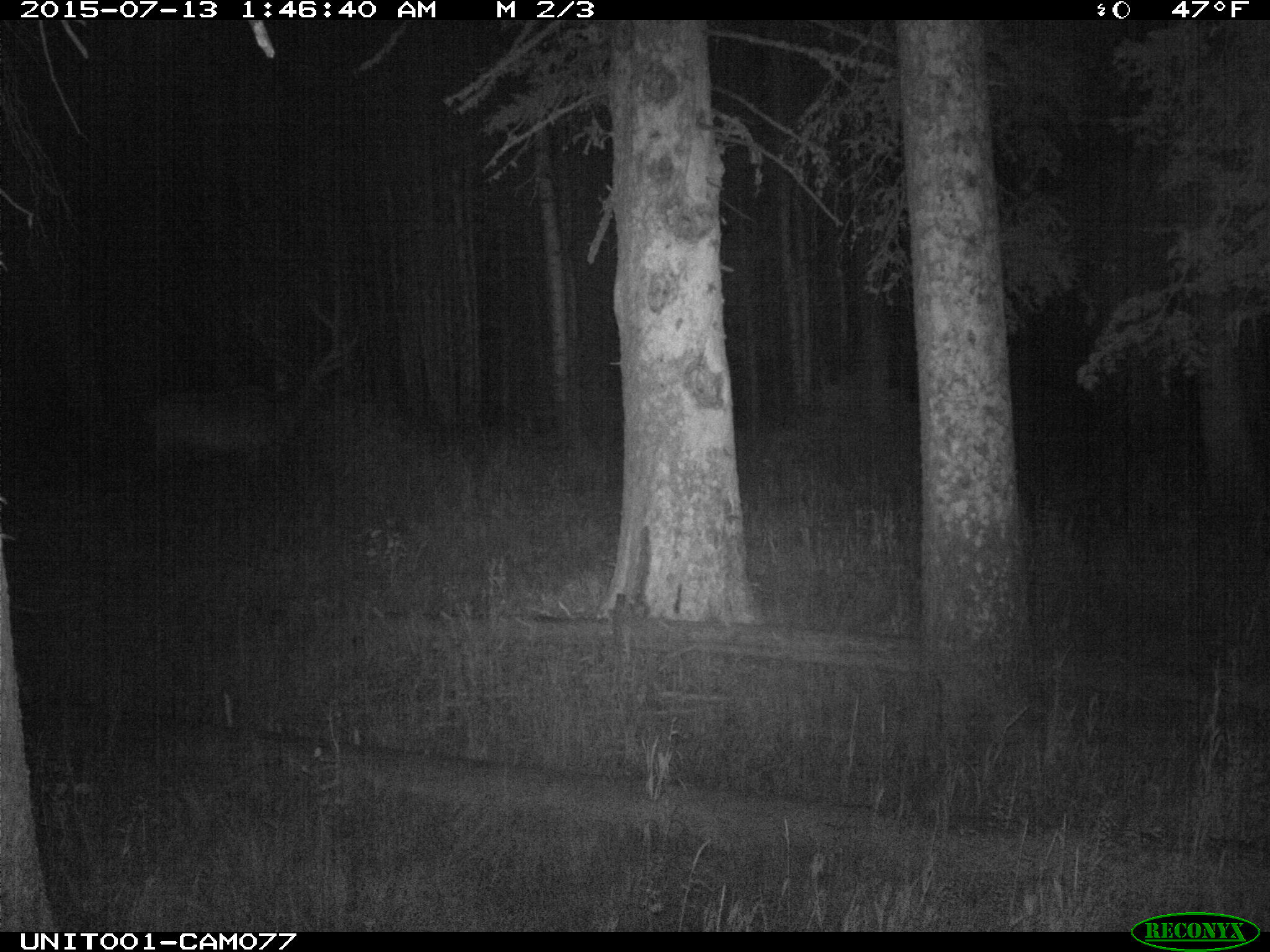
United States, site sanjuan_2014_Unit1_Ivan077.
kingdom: Animalia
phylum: Chordata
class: Mammalia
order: Artiodactyla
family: Cervidae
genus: Cervus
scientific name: Cervus elaphus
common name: red deer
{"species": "Cervus elaphus (red deer)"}